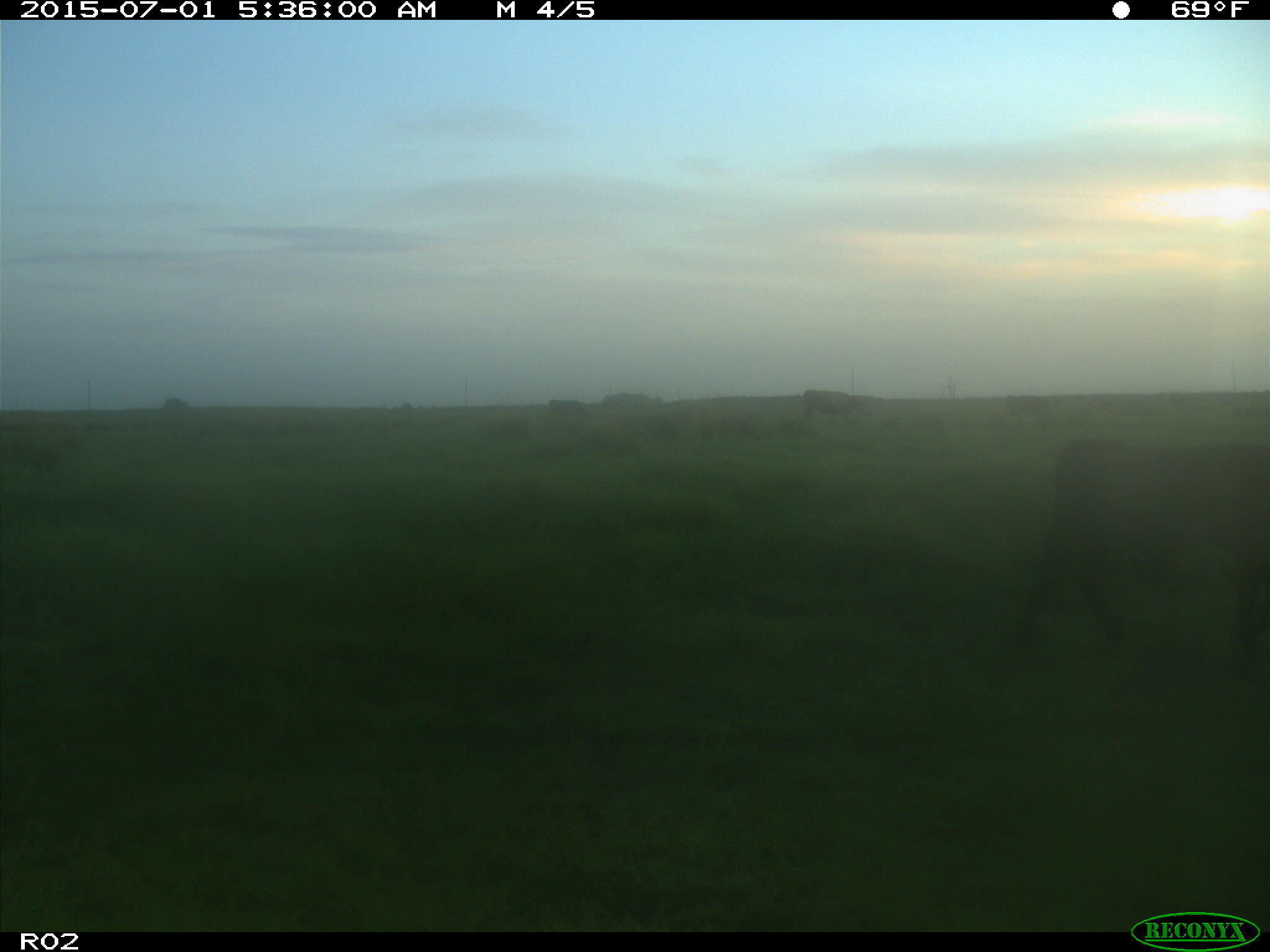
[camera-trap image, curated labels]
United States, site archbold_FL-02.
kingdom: Animalia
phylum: Chordata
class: Mammalia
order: Artiodactyla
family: Bovidae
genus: Bos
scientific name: Bos taurus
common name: domestic cow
Bos taurus (domestic cow).